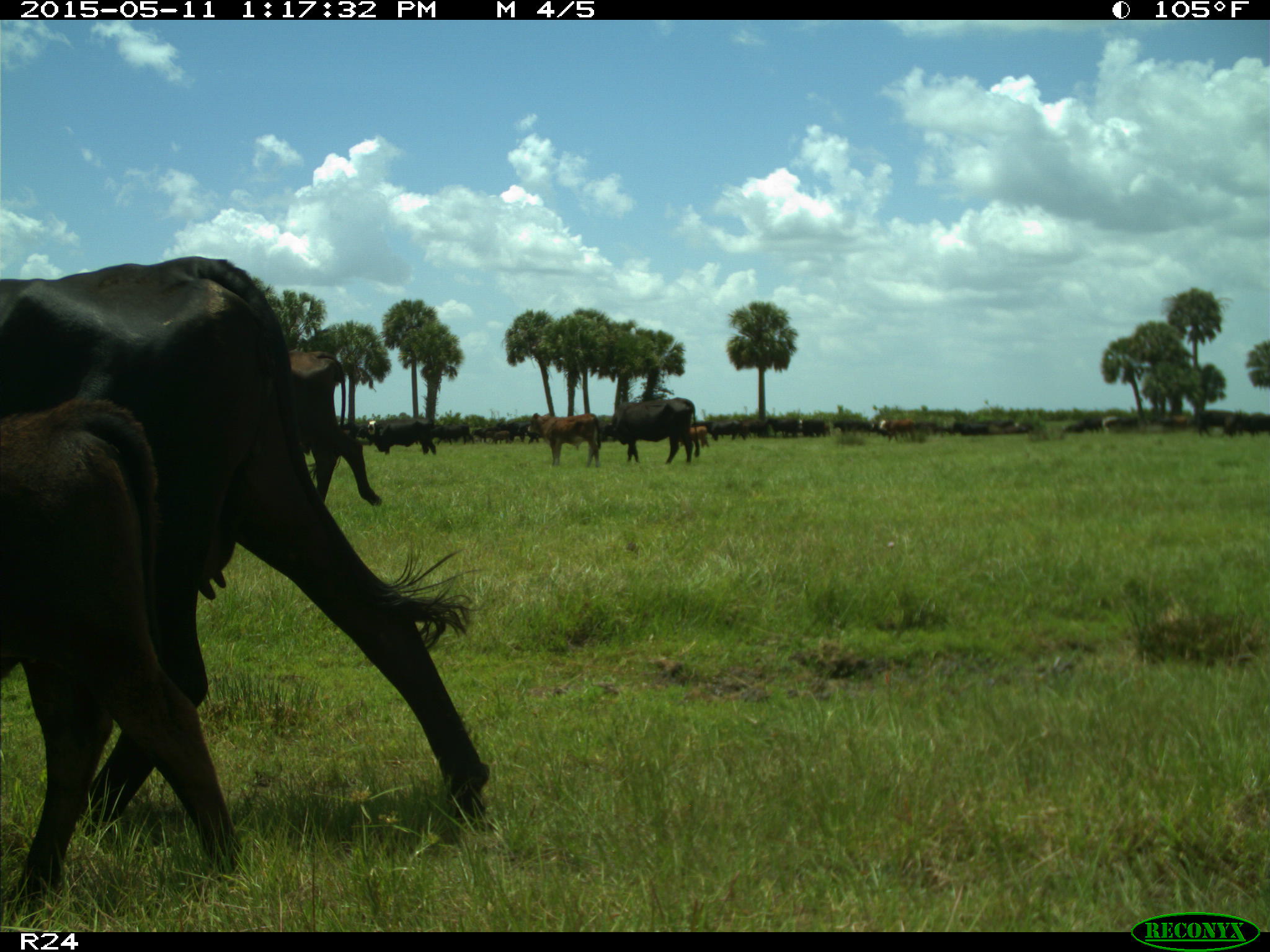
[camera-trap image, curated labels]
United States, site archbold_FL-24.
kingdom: Animalia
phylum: Chordata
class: Mammalia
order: Artiodactyla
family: Bovidae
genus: Bos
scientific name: Bos taurus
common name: domestic cow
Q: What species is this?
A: Bos taurus (domestic cow).